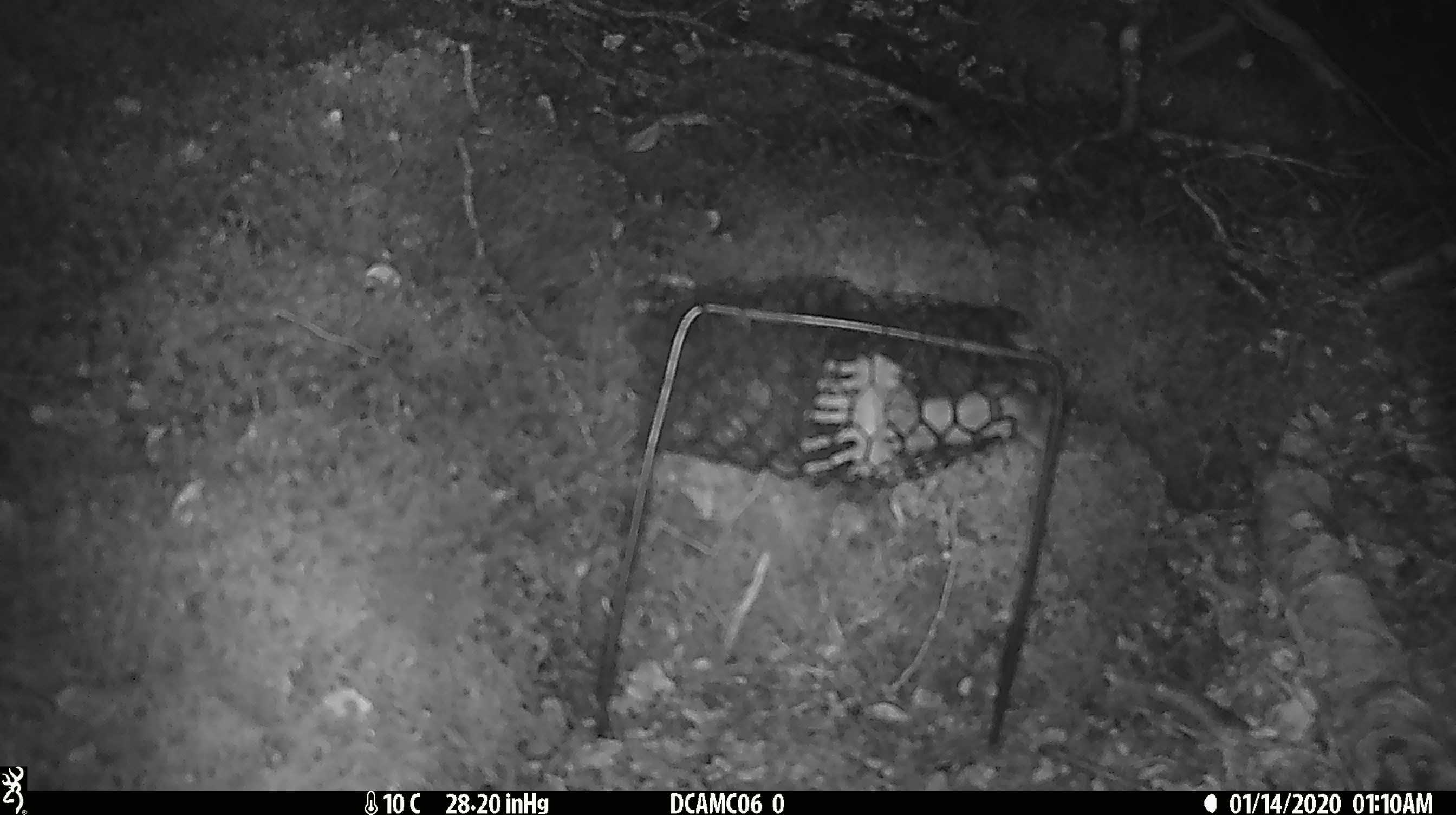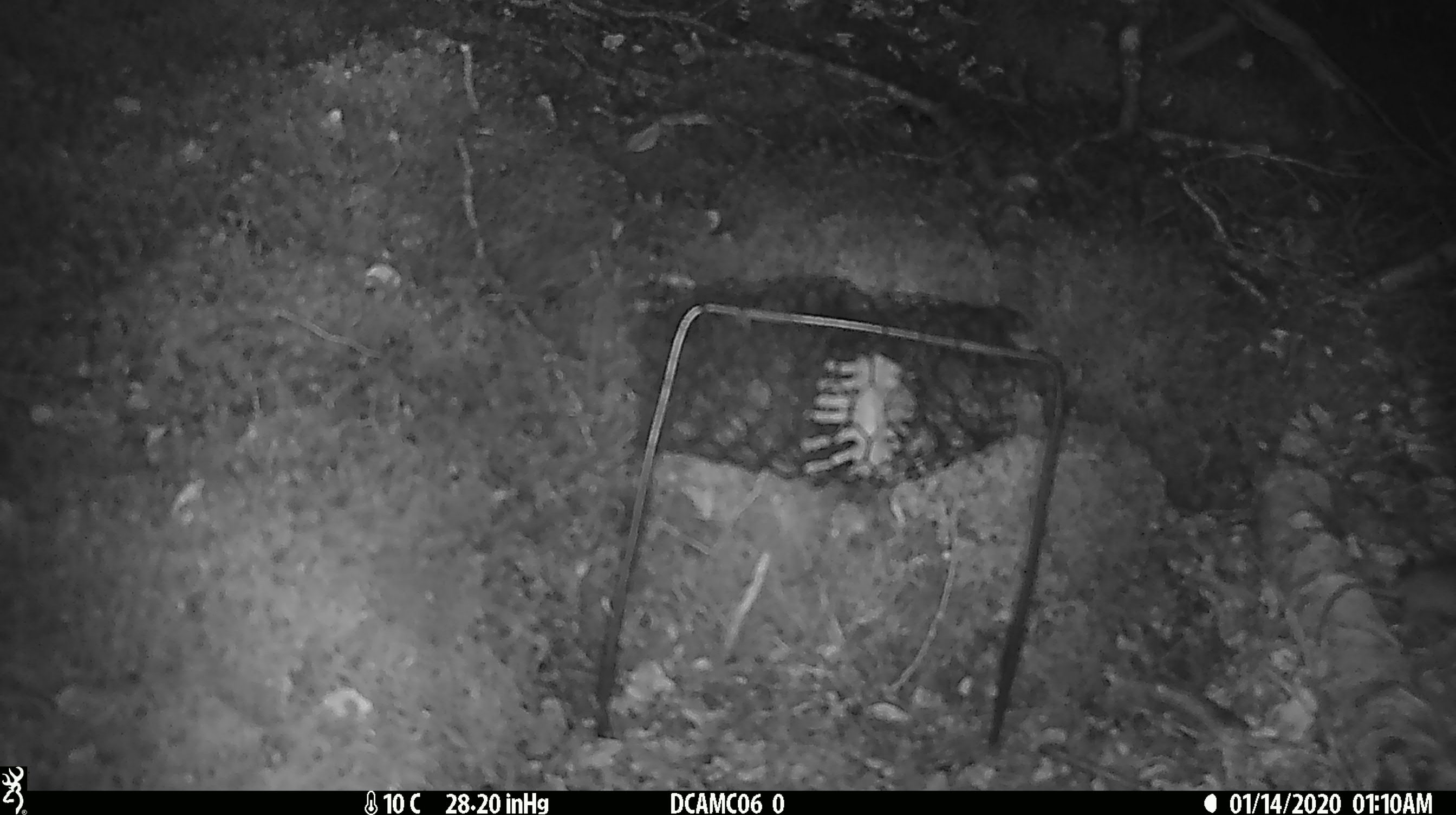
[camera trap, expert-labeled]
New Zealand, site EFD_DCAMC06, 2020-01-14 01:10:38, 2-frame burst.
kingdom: Animalia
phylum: Chordata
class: Mammalia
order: Rodentia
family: Muridae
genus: Mus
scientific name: Mus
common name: mouse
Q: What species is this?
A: Mouse (Mus).